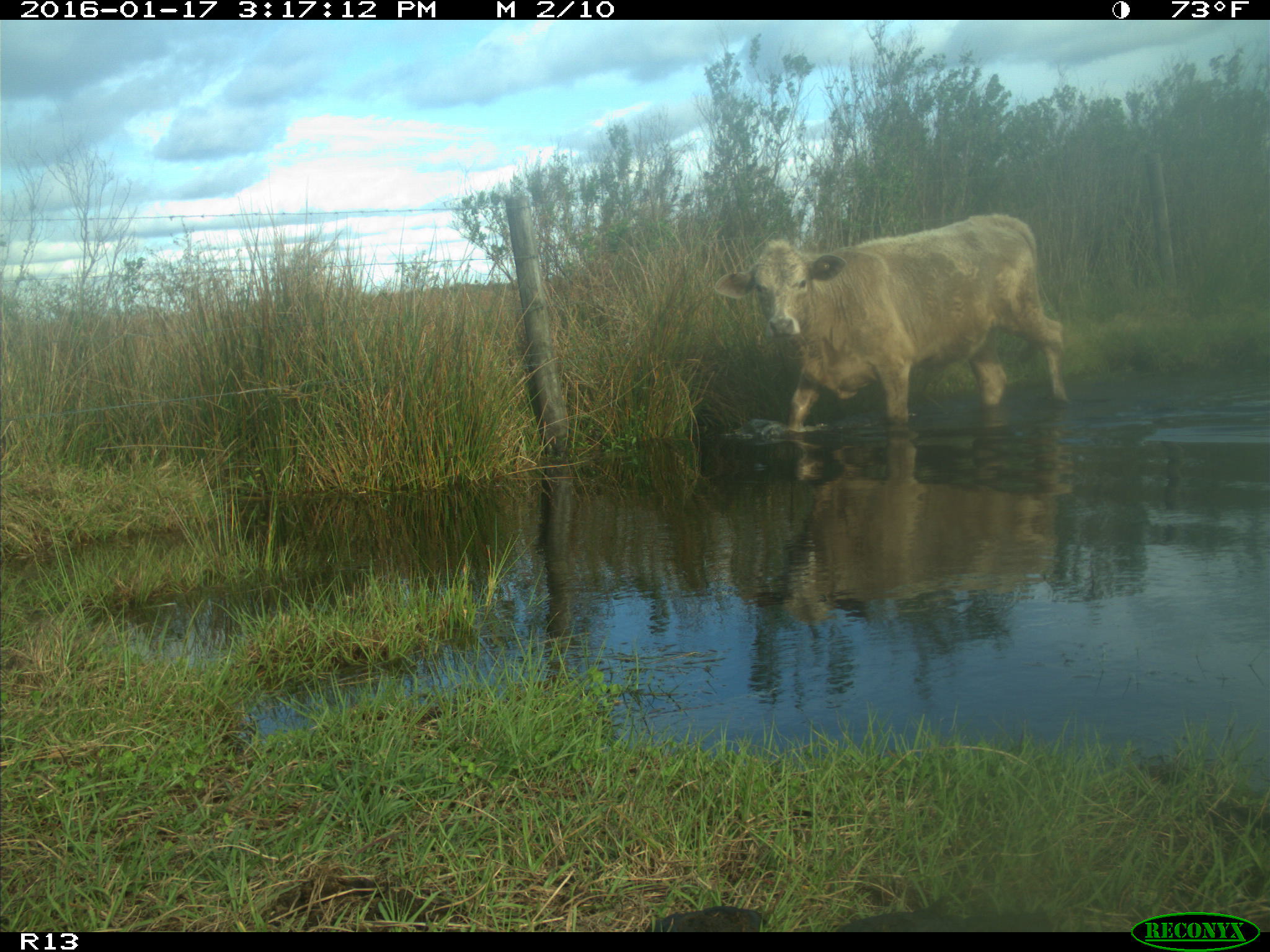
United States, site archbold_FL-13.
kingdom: Animalia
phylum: Chordata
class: Mammalia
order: Artiodactyla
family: Bovidae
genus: Bos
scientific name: Bos taurus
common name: domestic cow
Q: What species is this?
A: Bos taurus (domestic cow).